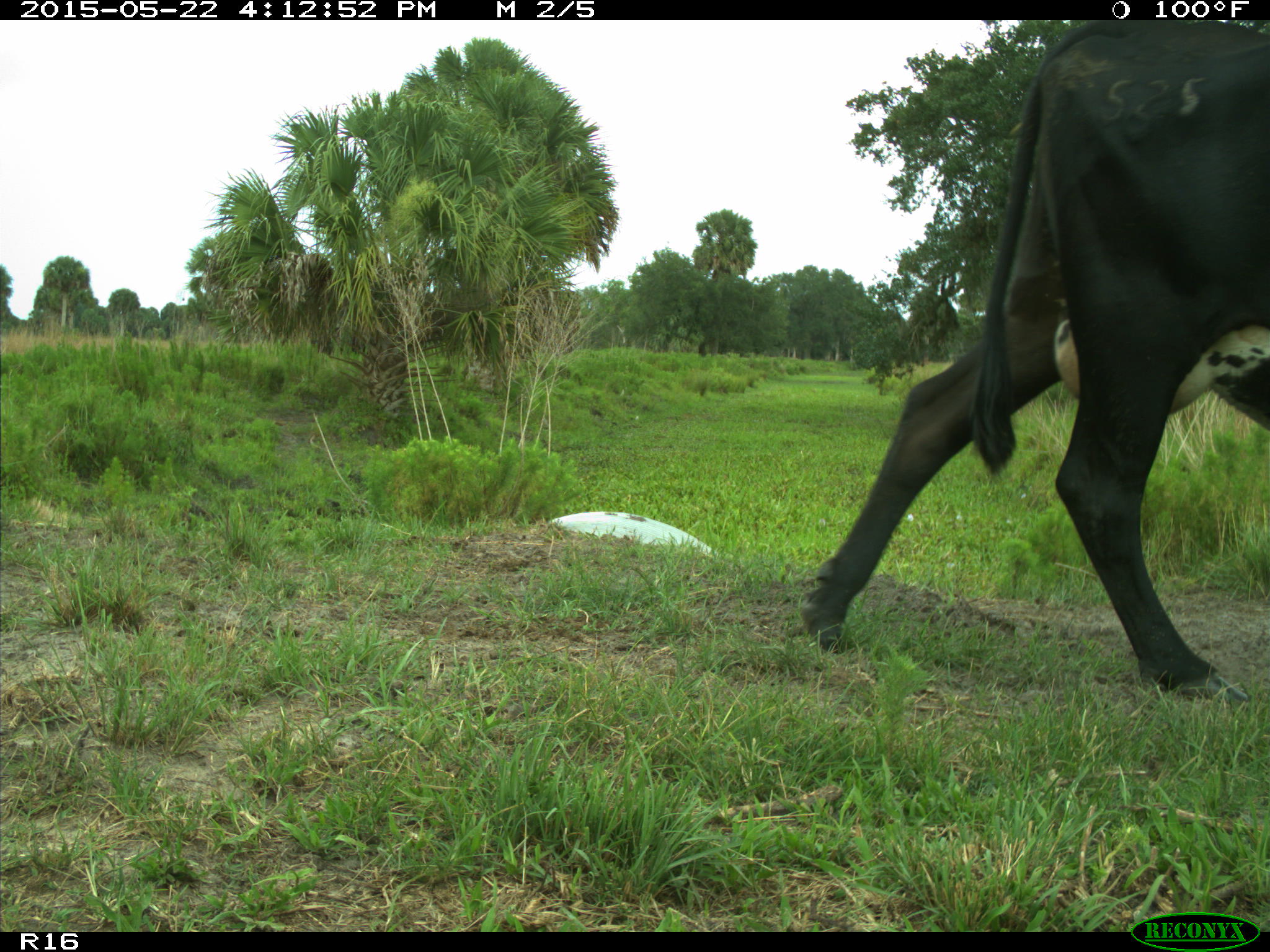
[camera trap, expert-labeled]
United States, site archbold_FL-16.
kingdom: Animalia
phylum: Chordata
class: Mammalia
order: Artiodactyla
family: Bovidae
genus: Bos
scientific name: Bos taurus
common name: domestic cow